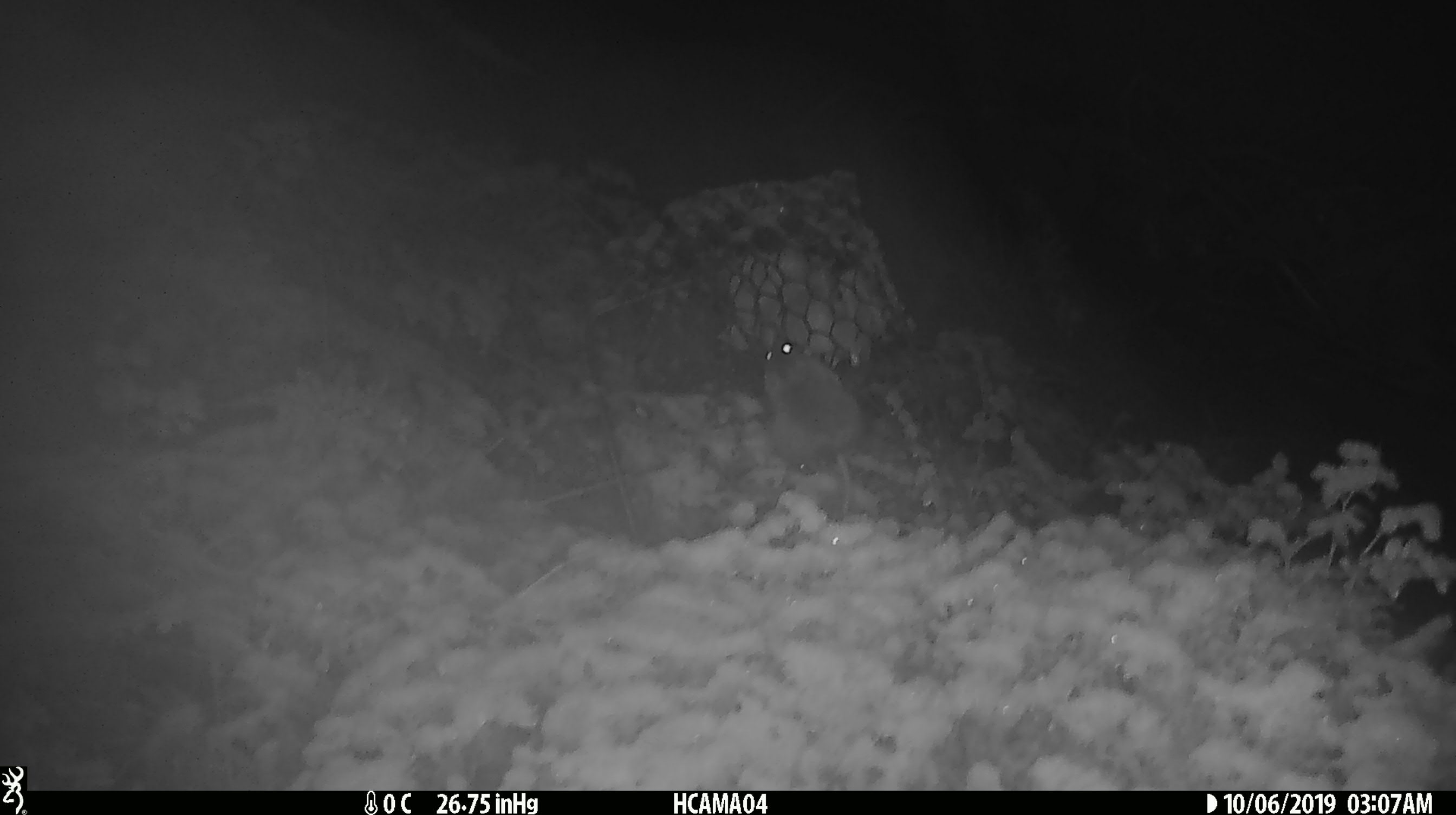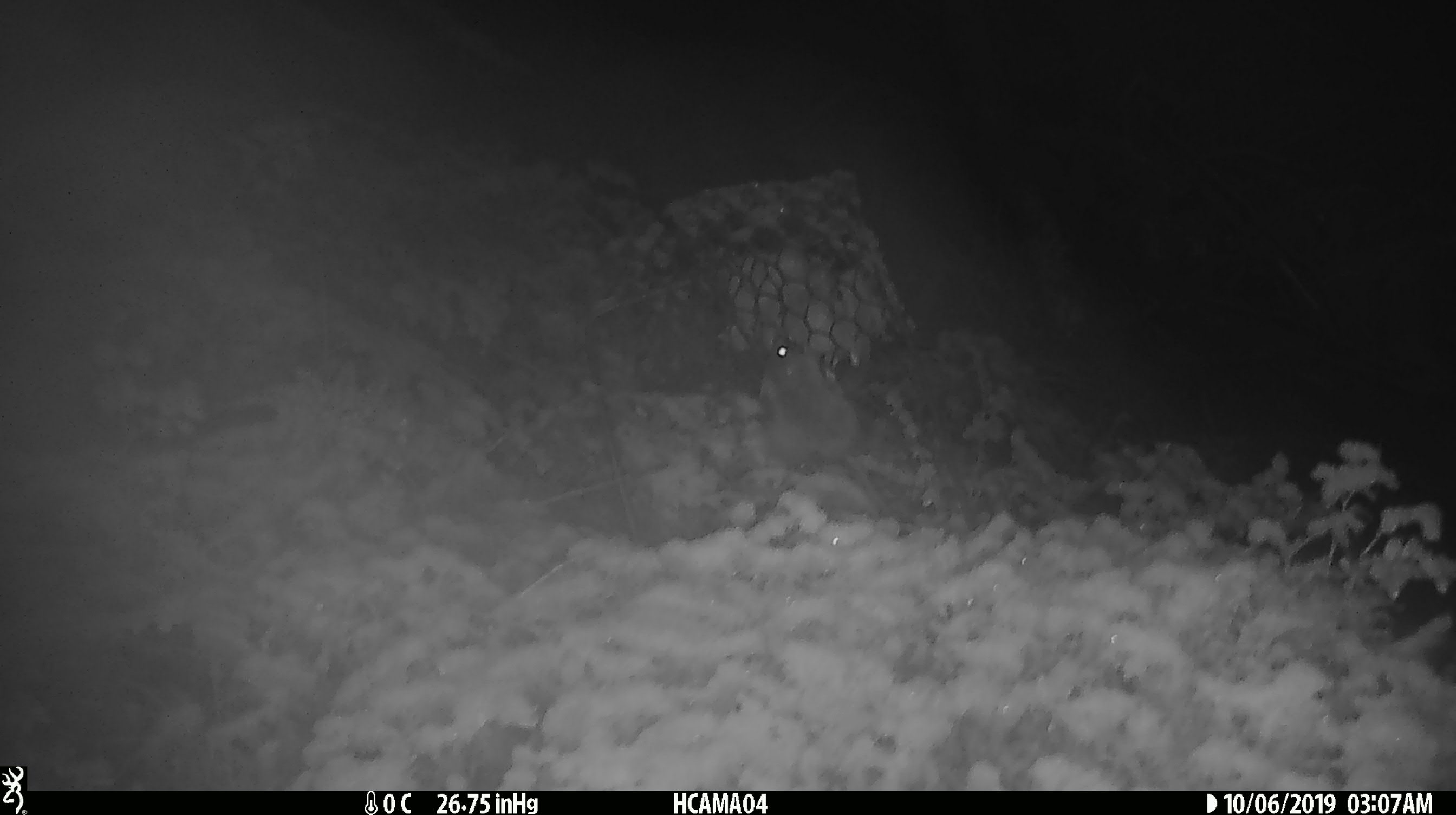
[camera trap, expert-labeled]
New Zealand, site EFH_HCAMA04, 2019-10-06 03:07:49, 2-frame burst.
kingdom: Animalia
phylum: Chordata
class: Mammalia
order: Rodentia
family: Muridae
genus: Mus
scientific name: Mus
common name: mouse